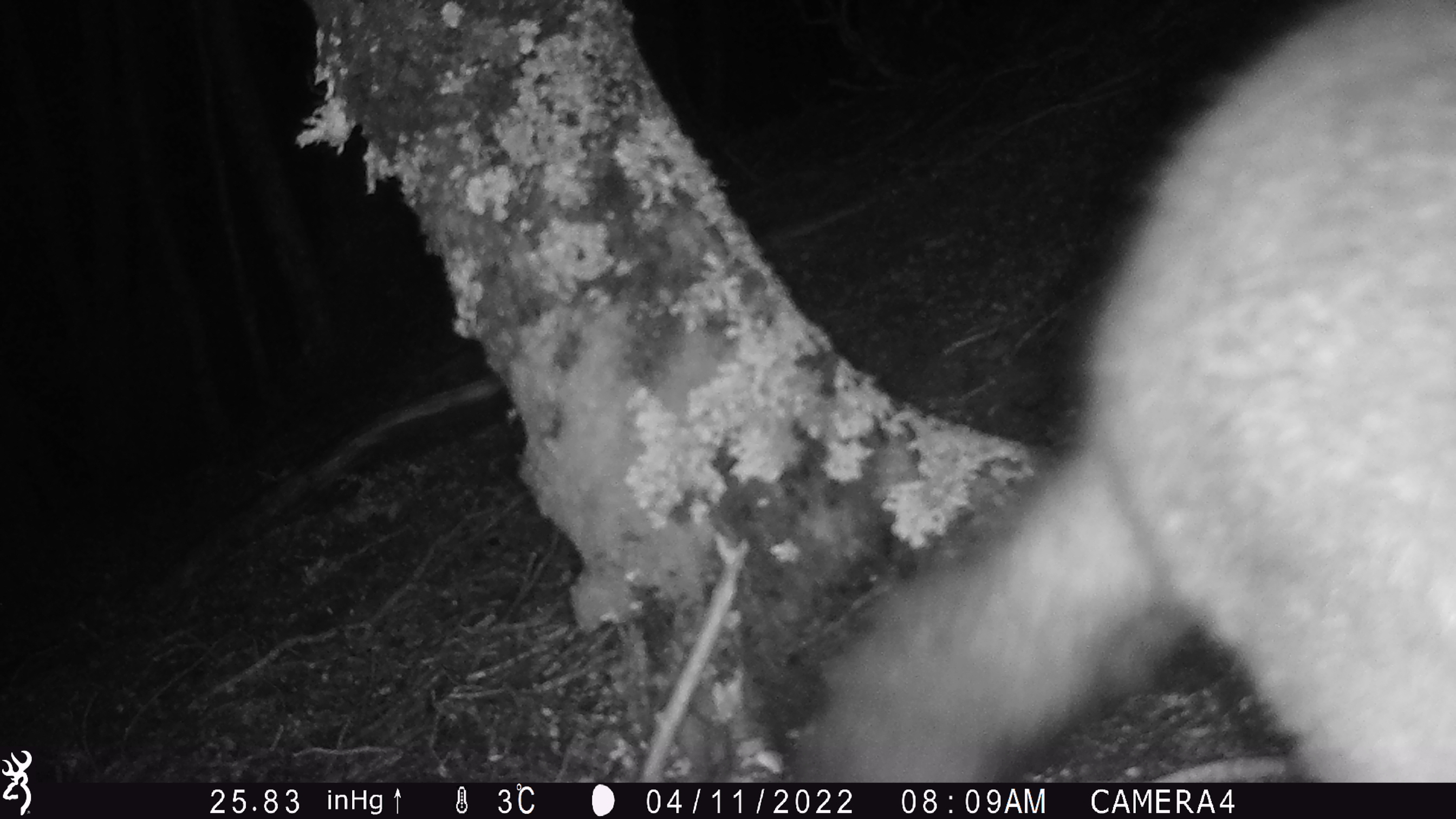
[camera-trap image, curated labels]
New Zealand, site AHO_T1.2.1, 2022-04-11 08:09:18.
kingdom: Animalia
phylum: Chordata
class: Mammalia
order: Diprotodontia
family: Phalangeridae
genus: Trichosurus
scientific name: Trichosurus vulpecula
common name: common brushtail possum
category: possum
Possum (common brushtail possum) (Trichosurus vulpecula).